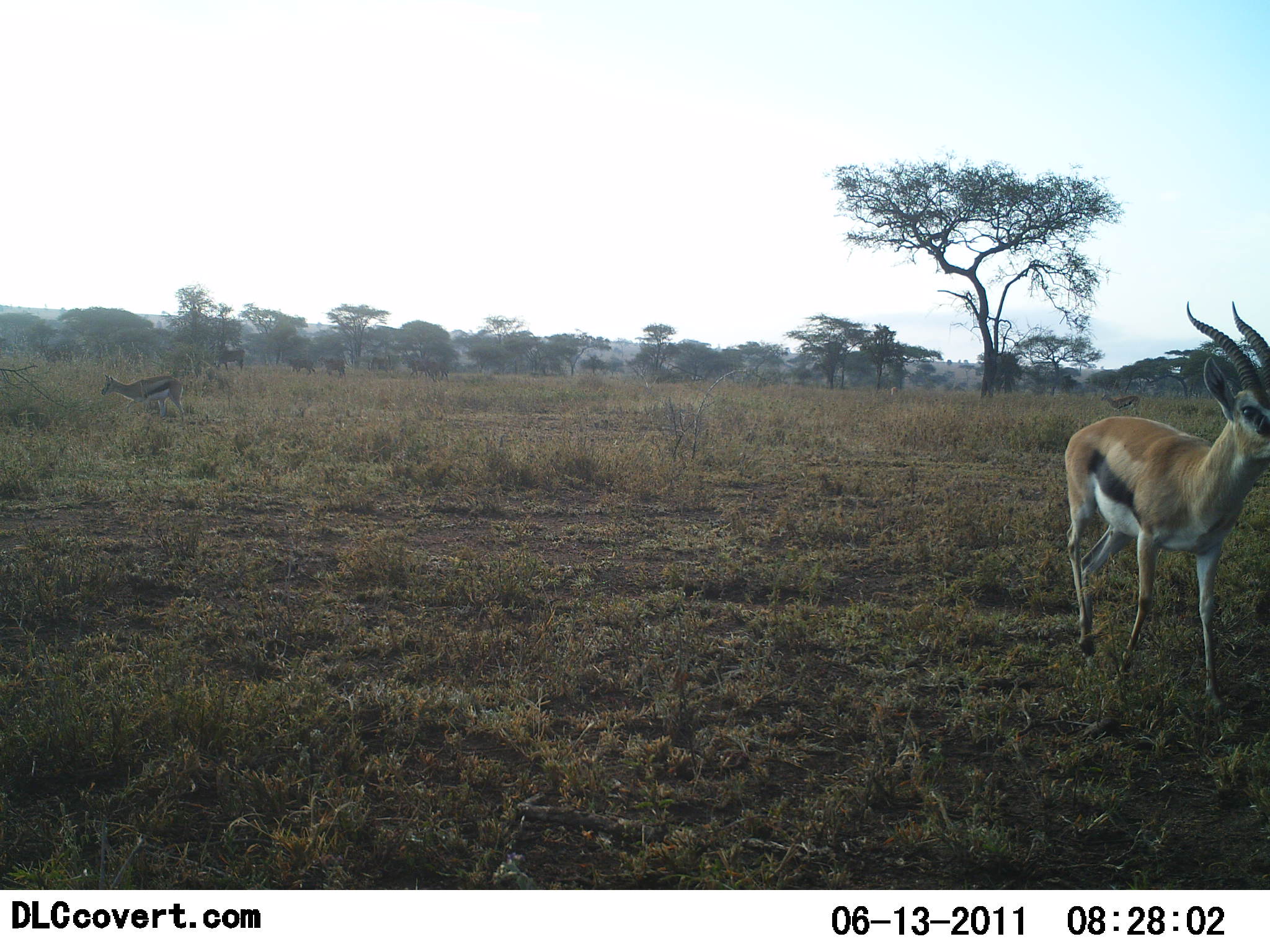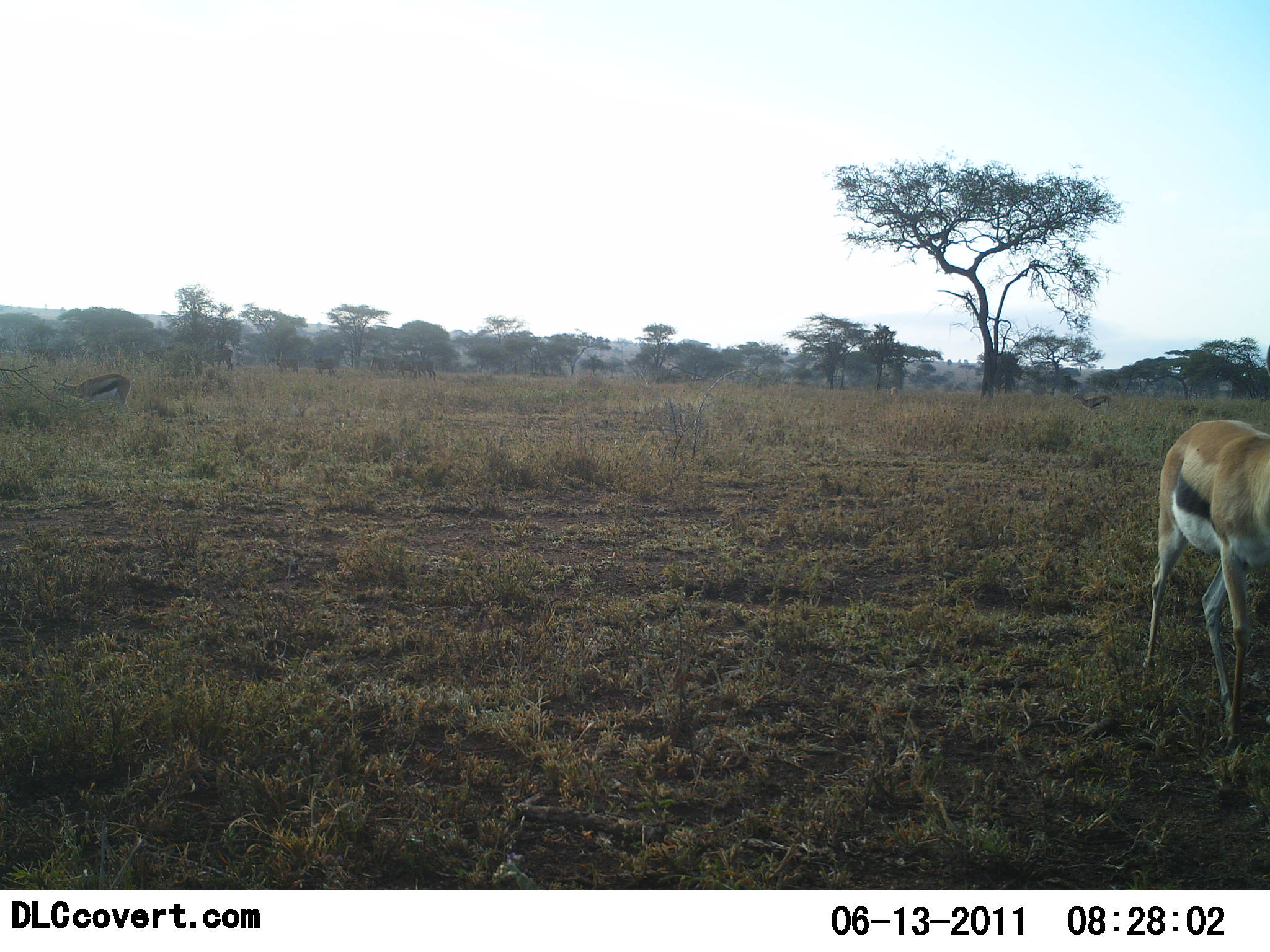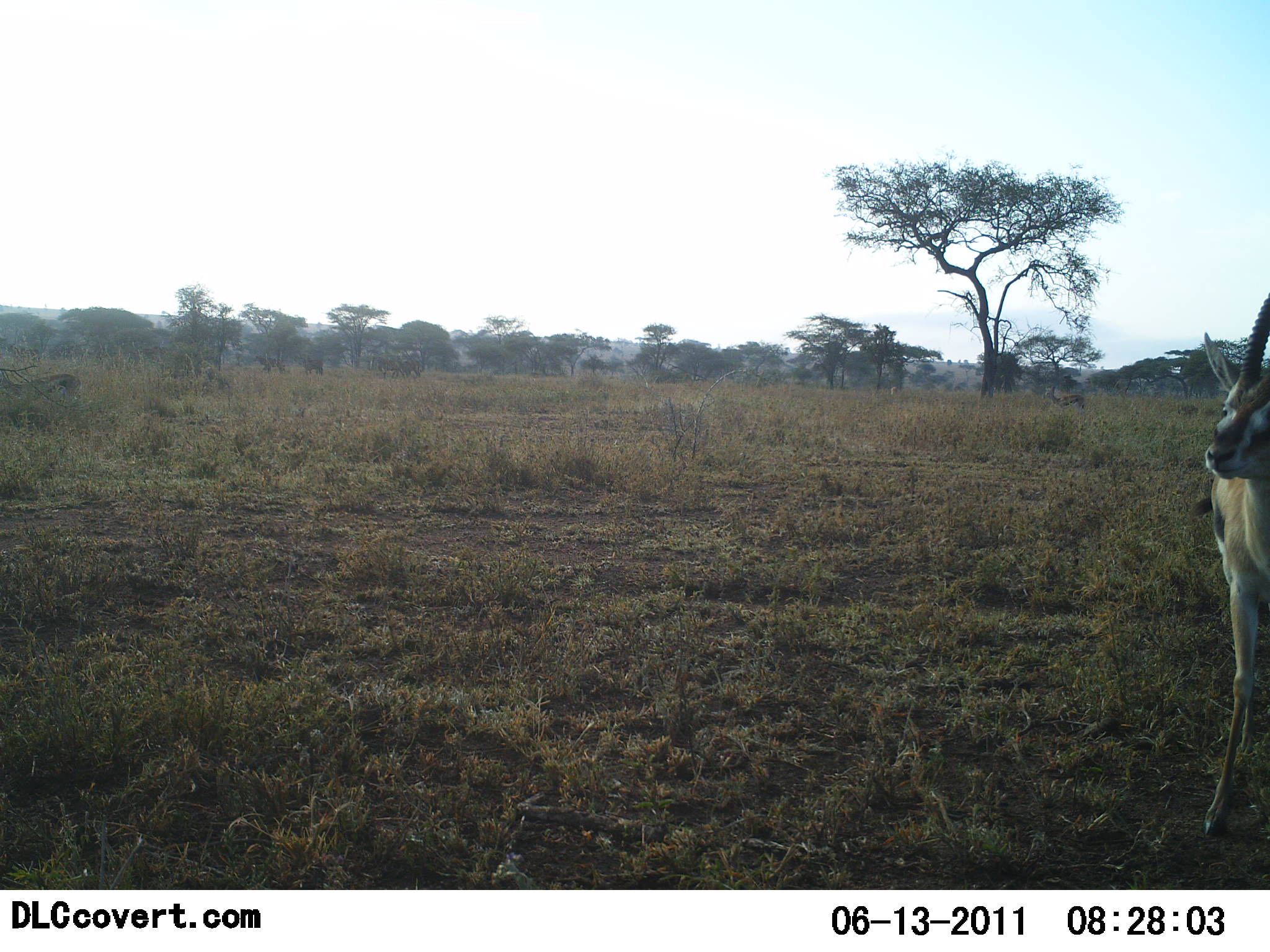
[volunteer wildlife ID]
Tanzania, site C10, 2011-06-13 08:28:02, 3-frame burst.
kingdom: Animalia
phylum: Chordata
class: Mammalia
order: Artiodactyla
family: Bovidae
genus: Eudorcas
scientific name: Eudorcas thomsonii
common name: thomson's gazelle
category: gazellethomsons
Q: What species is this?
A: Gazellethomsons (thomson's gazelle) (Eudorcas thomsonii).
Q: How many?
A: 2.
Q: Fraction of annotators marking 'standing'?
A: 26%.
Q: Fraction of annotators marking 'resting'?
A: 0%.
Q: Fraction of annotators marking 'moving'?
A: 84%.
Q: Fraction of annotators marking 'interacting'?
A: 0%.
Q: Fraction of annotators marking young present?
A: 5%.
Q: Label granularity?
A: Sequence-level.